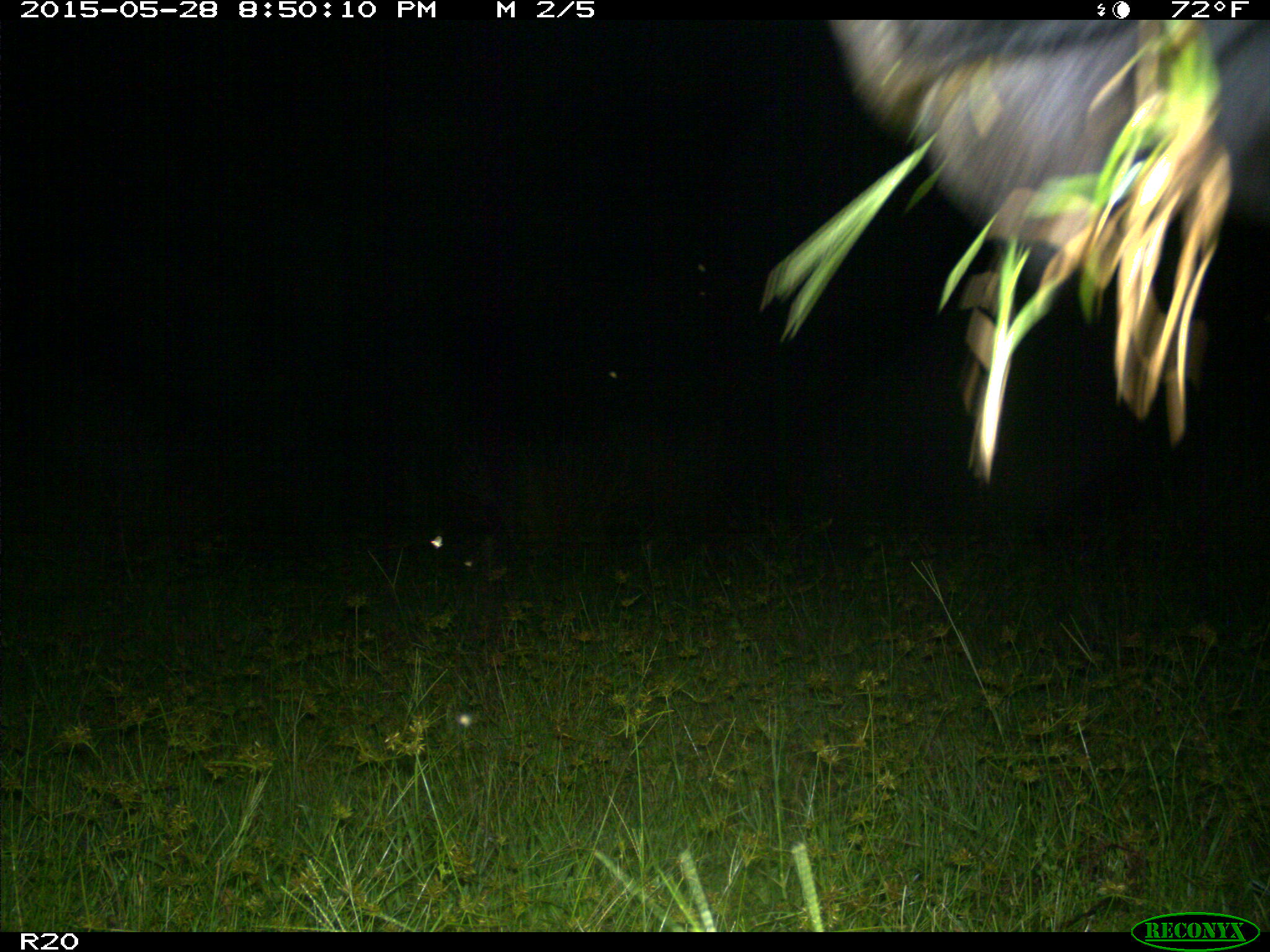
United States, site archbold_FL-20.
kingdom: Animalia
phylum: Chordata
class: Mammalia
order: Artiodactyla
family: Bovidae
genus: Bos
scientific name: Bos taurus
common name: domestic cow